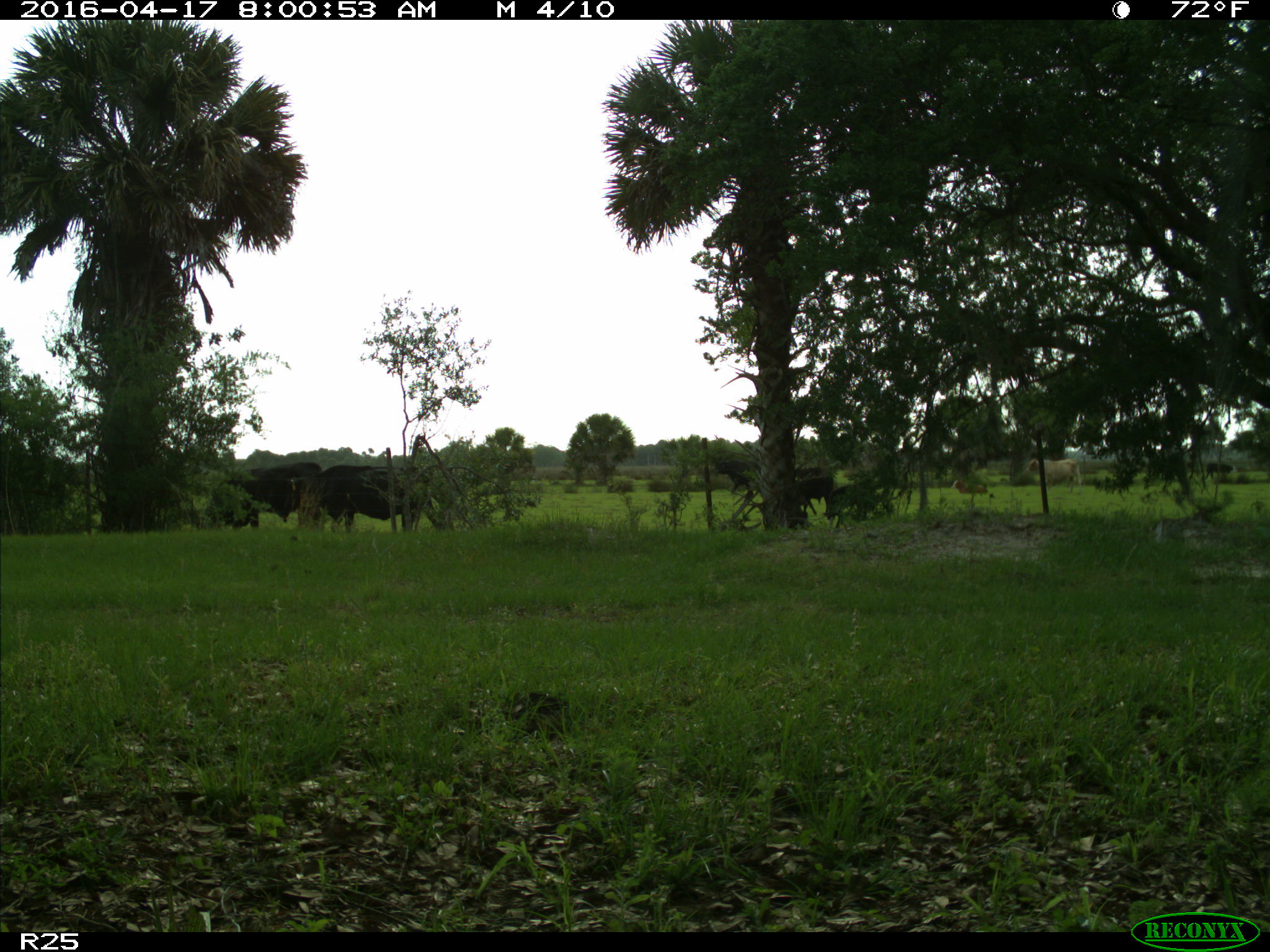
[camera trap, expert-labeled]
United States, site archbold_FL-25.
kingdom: Animalia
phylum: Chordata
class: Mammalia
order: Artiodactyla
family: Bovidae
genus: Bos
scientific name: Bos taurus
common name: domestic cow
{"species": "Bos taurus (domestic cow)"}